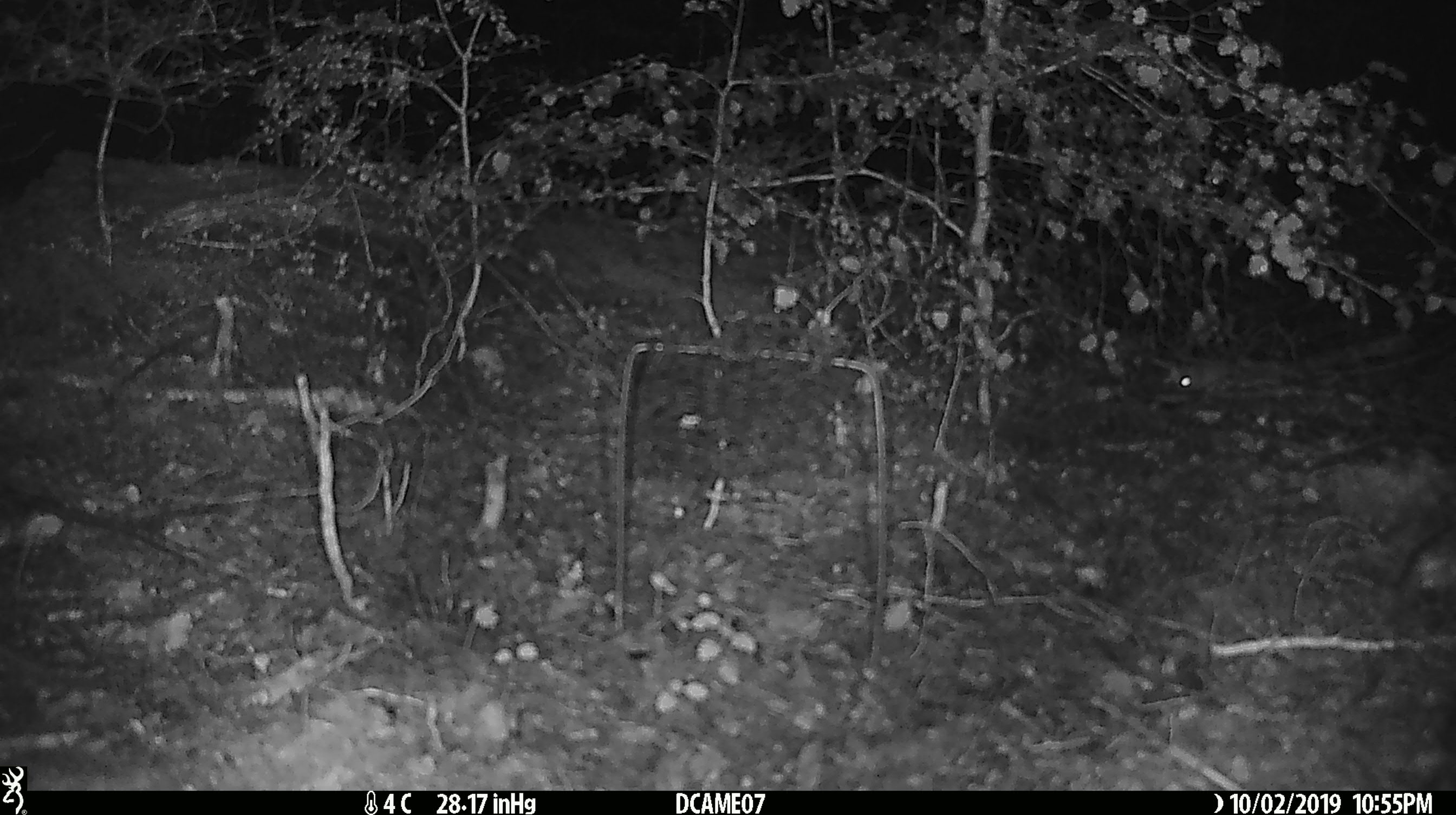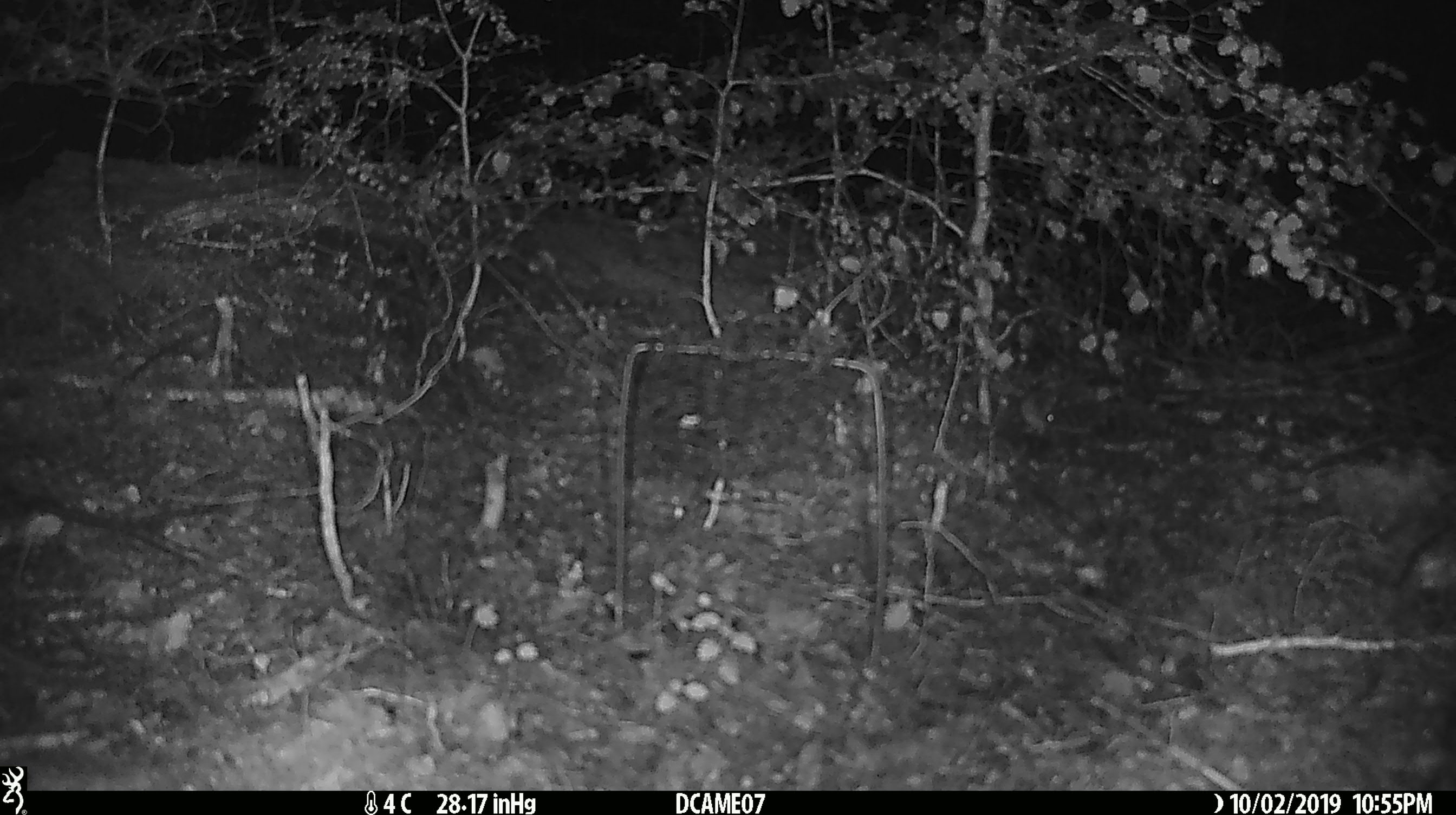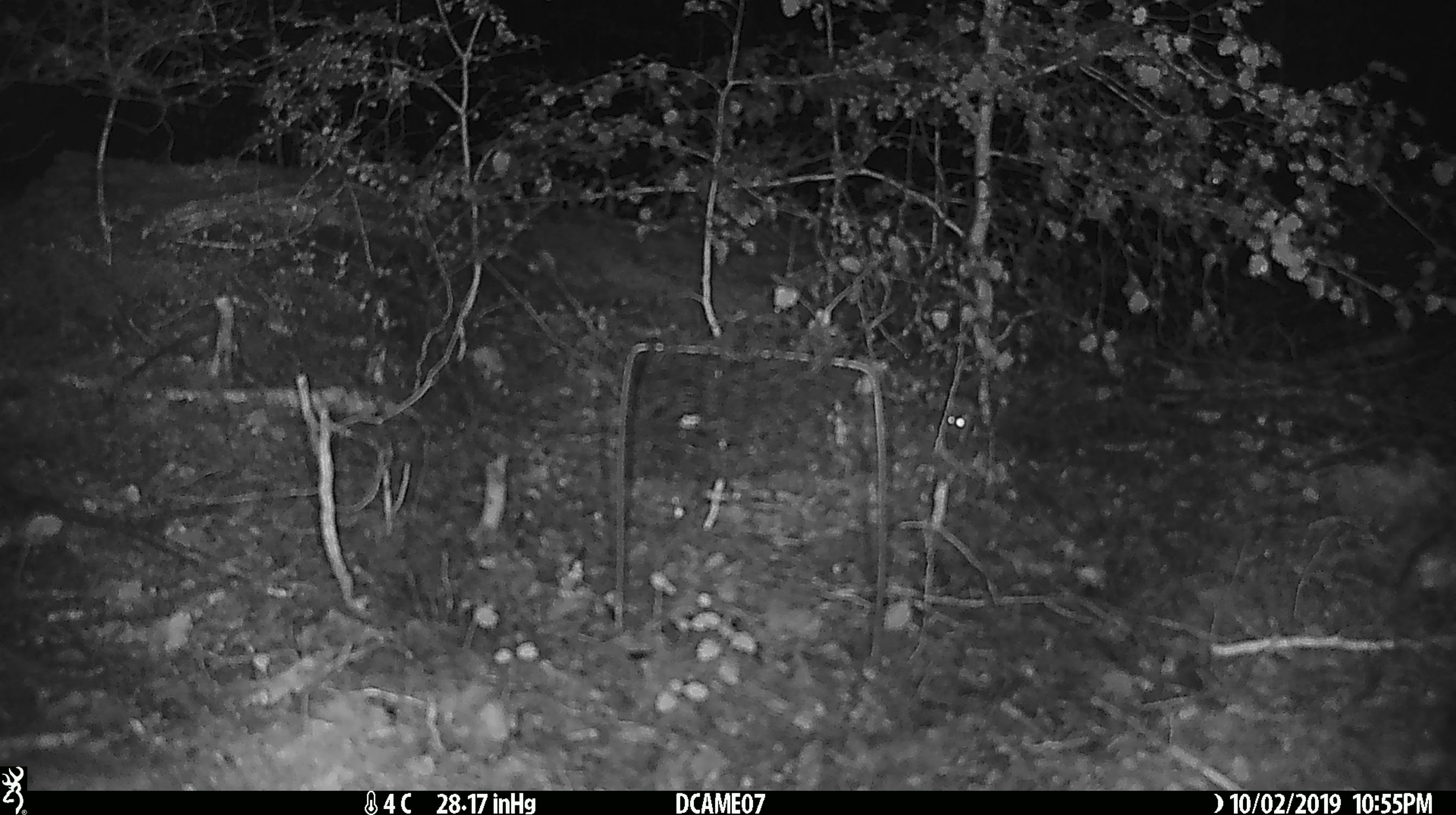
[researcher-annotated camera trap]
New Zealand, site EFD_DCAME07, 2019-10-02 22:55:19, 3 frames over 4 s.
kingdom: Animalia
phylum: Chordata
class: Mammalia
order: Rodentia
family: Muridae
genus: Mus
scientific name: Mus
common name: mouse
Mouse (Mus).